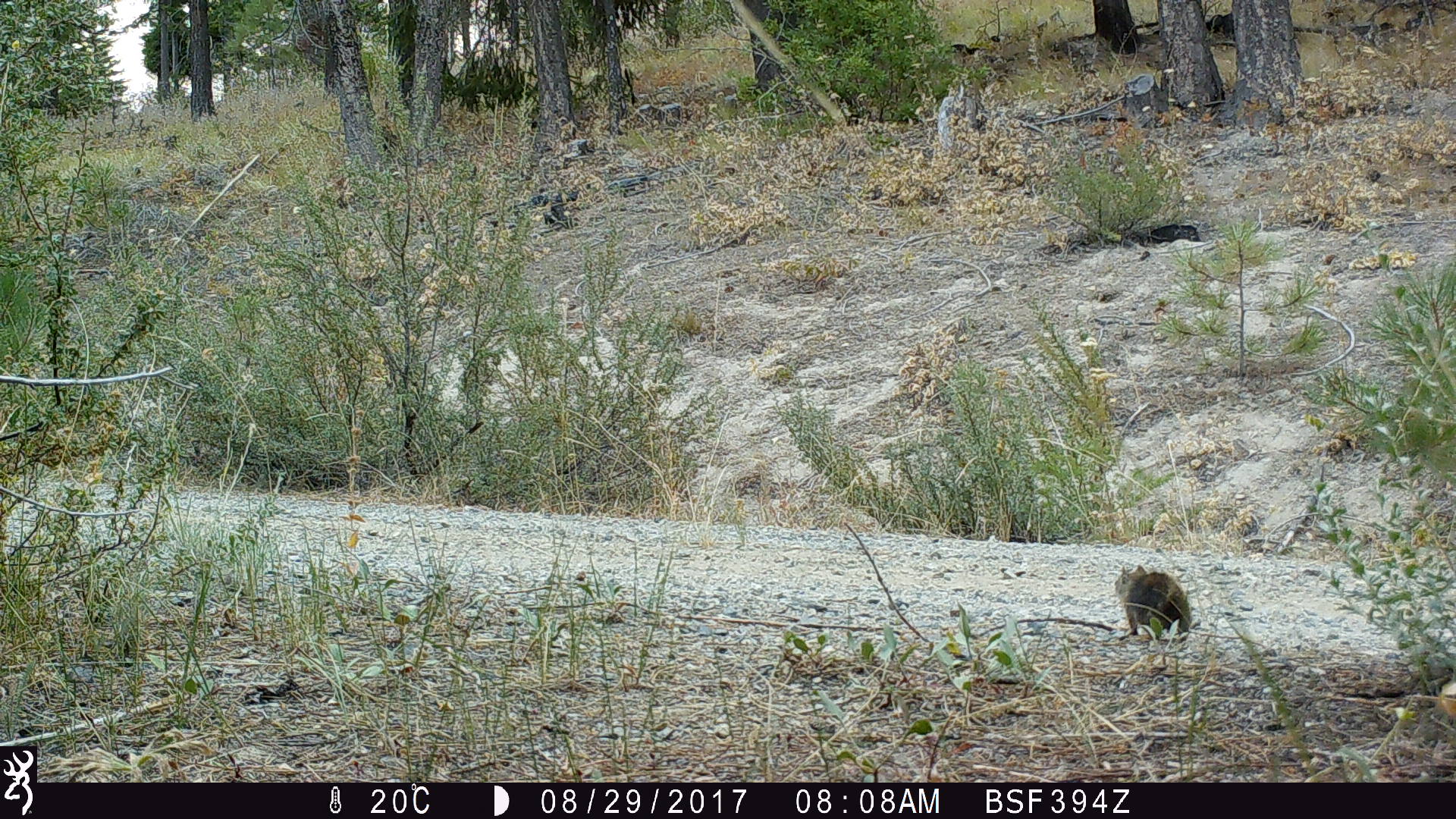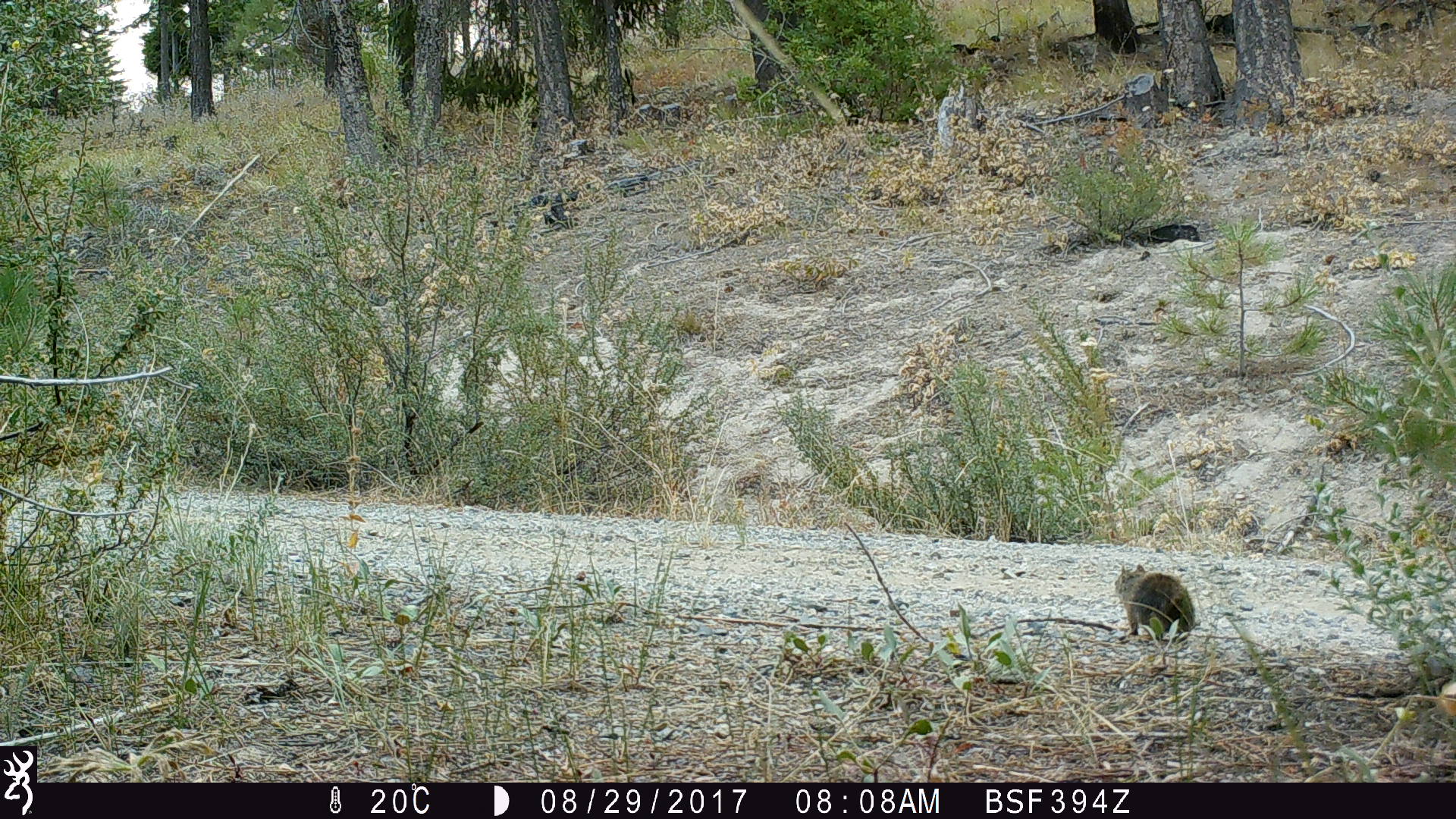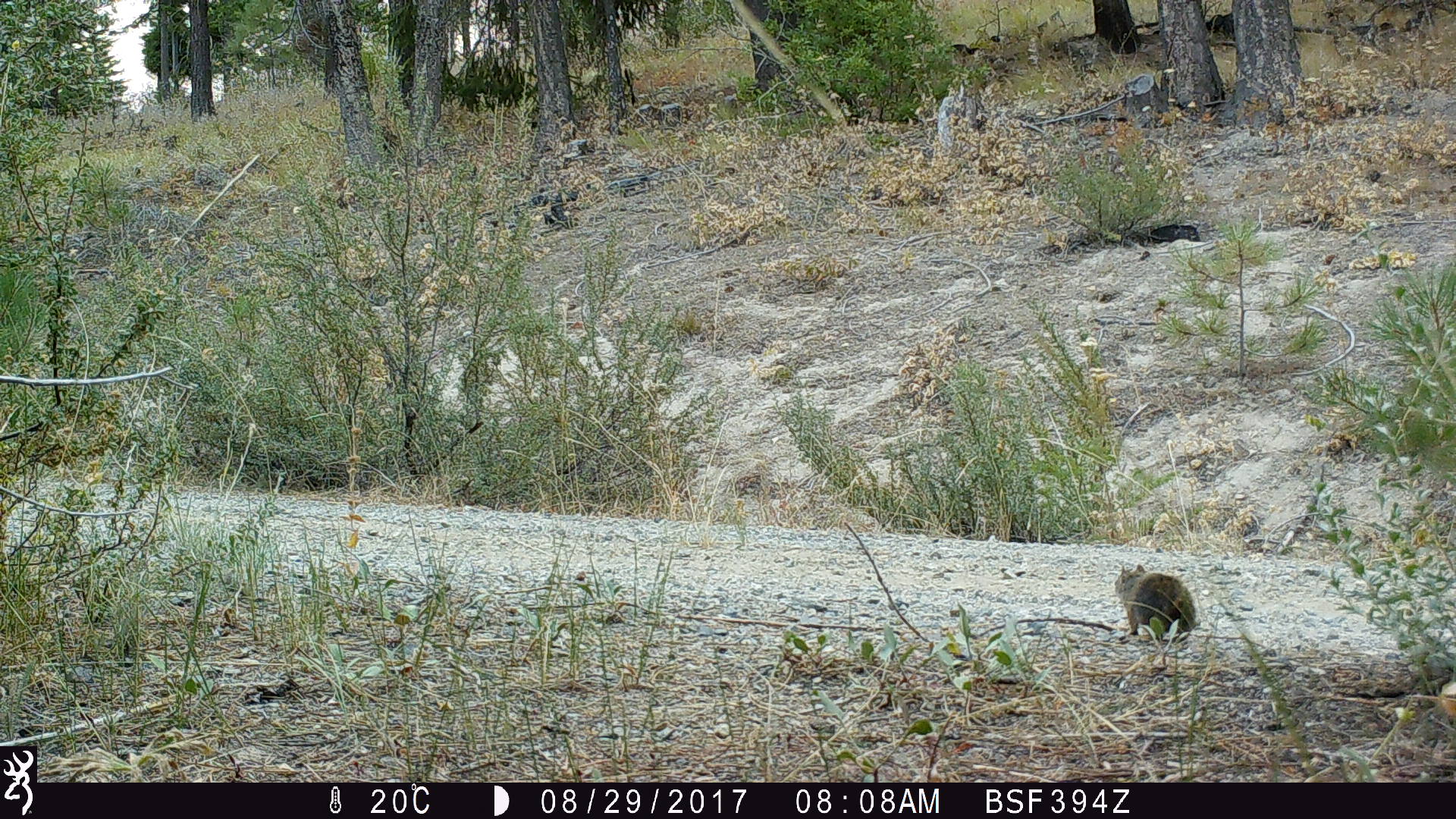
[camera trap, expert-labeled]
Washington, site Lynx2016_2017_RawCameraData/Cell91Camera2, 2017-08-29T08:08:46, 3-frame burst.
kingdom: Animalia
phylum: Chordata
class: Mammalia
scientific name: Mammalia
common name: small mammal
Small mammal (Mammalia). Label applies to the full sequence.